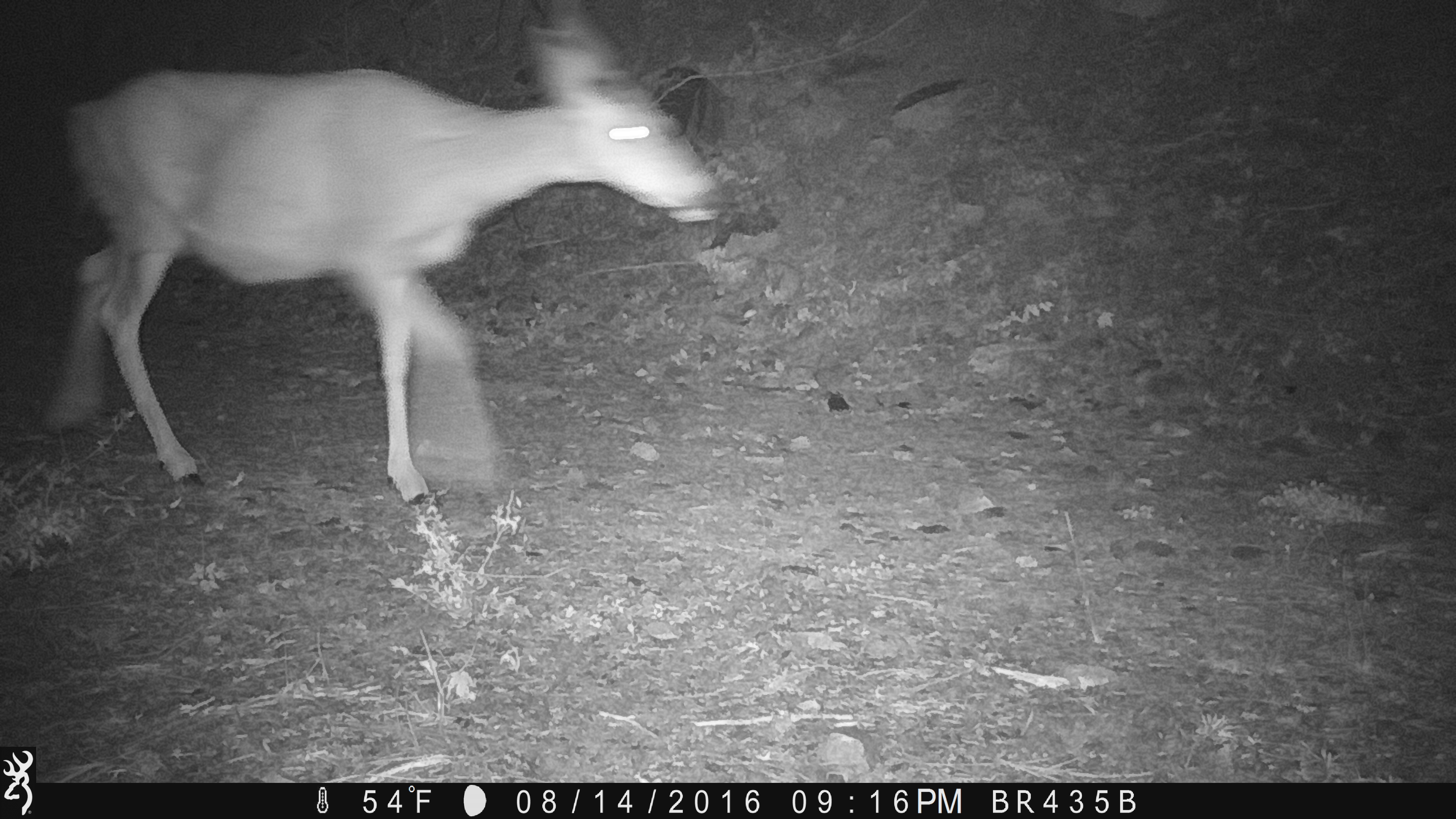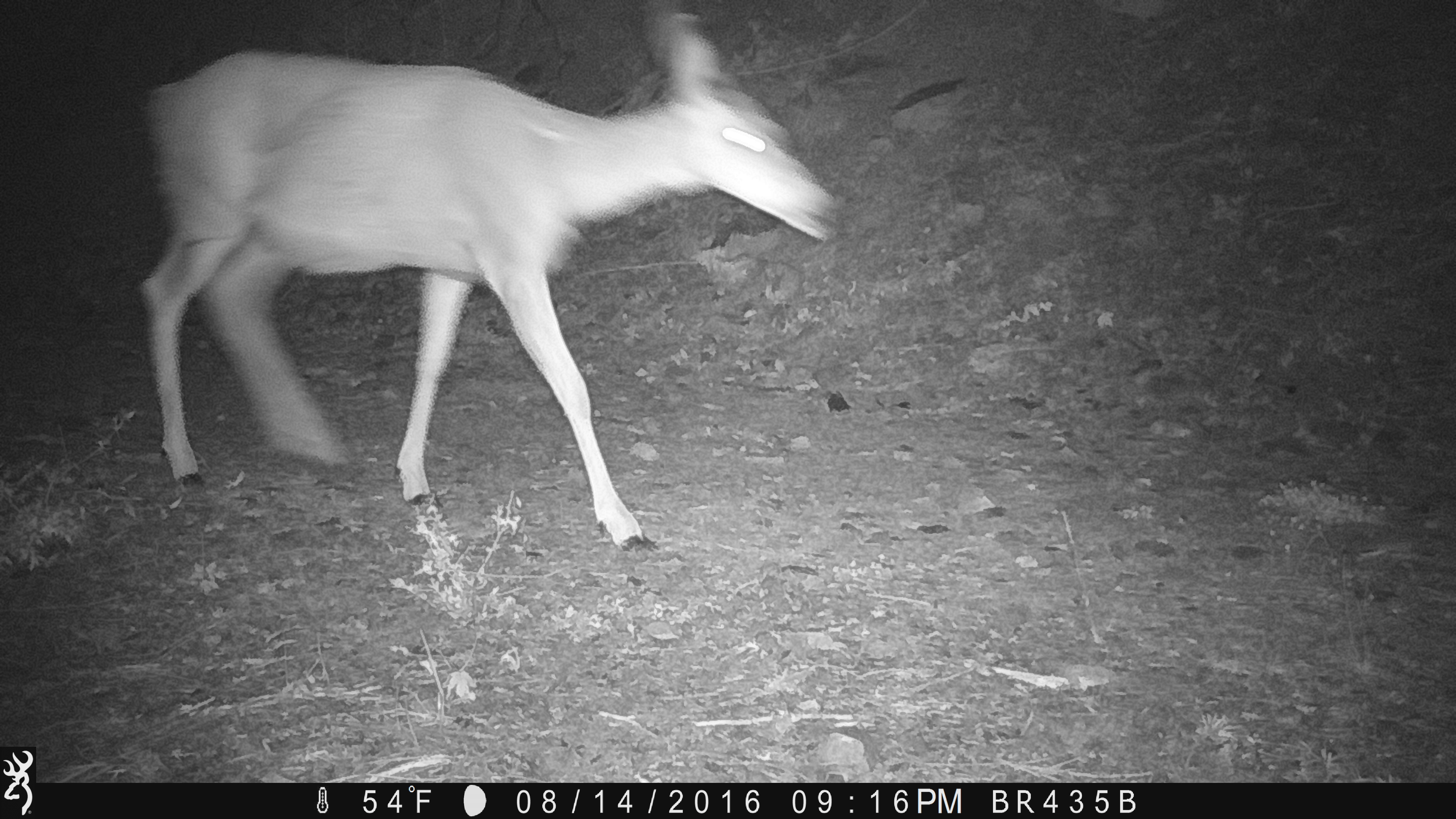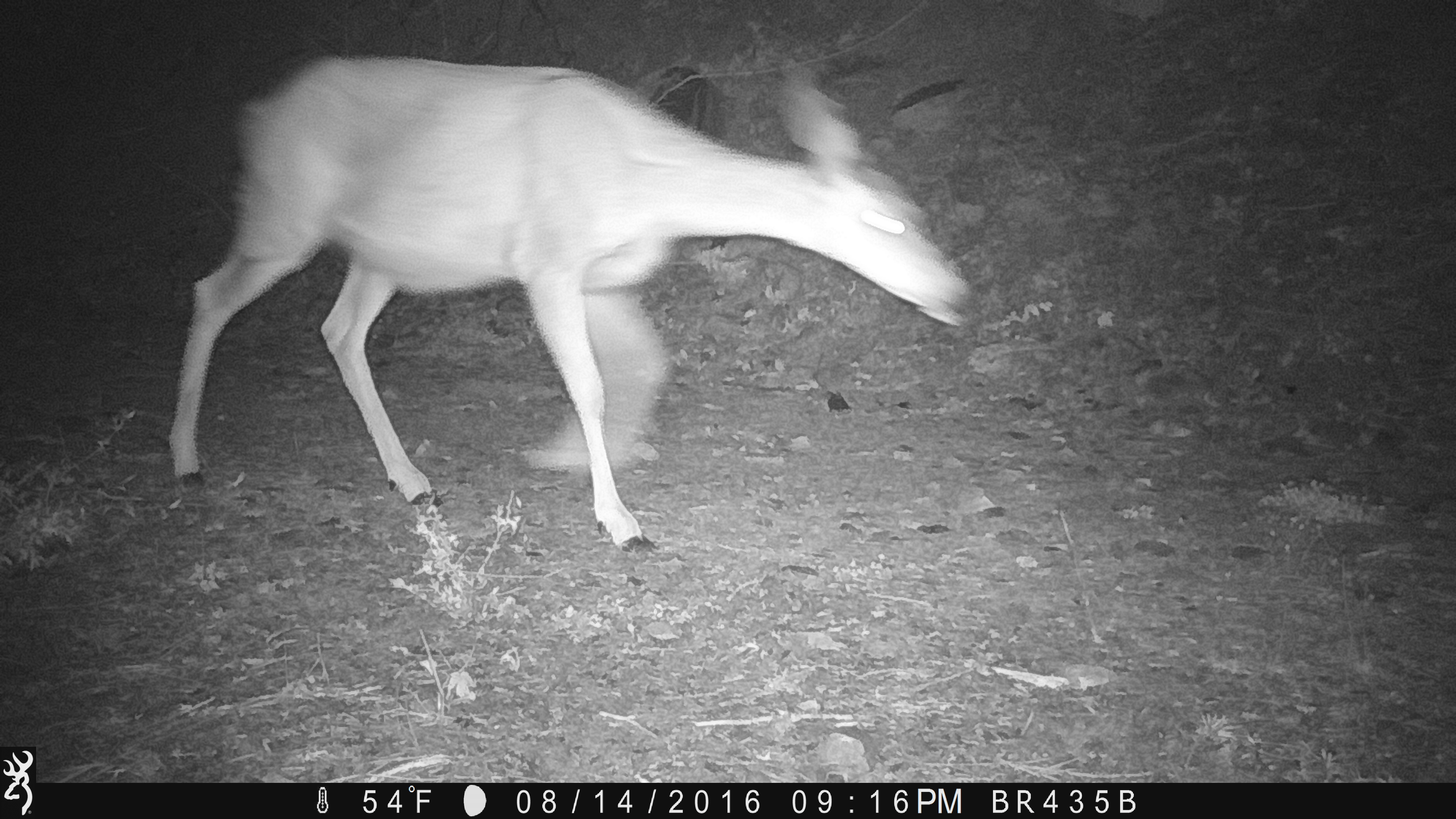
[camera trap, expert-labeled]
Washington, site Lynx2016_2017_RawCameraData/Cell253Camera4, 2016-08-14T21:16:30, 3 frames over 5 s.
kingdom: Animalia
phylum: Chordata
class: Mammalia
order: Artiodactyla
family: Cervidae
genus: Odocoileus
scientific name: Odocoileus hemionus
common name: mule deer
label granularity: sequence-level